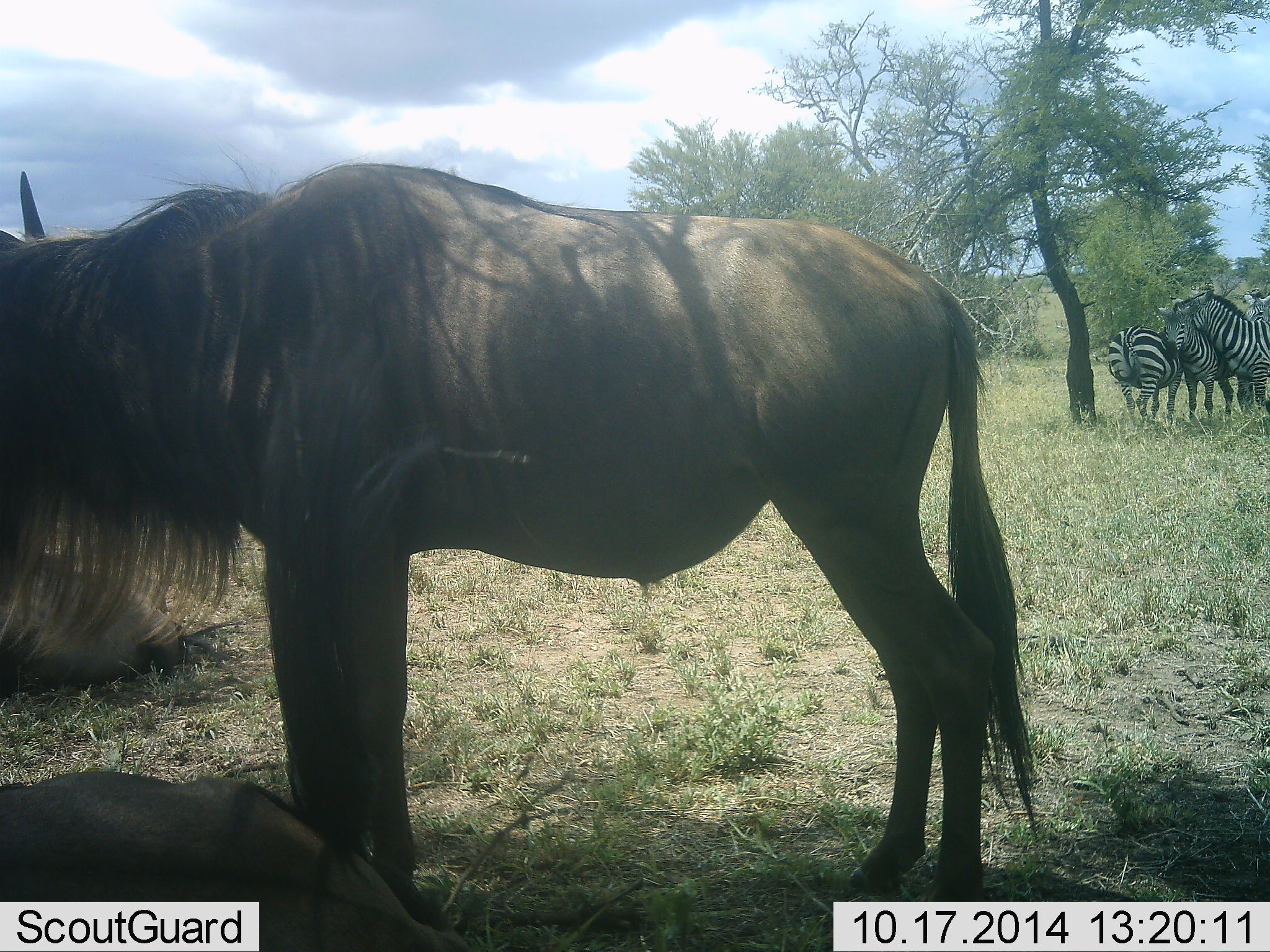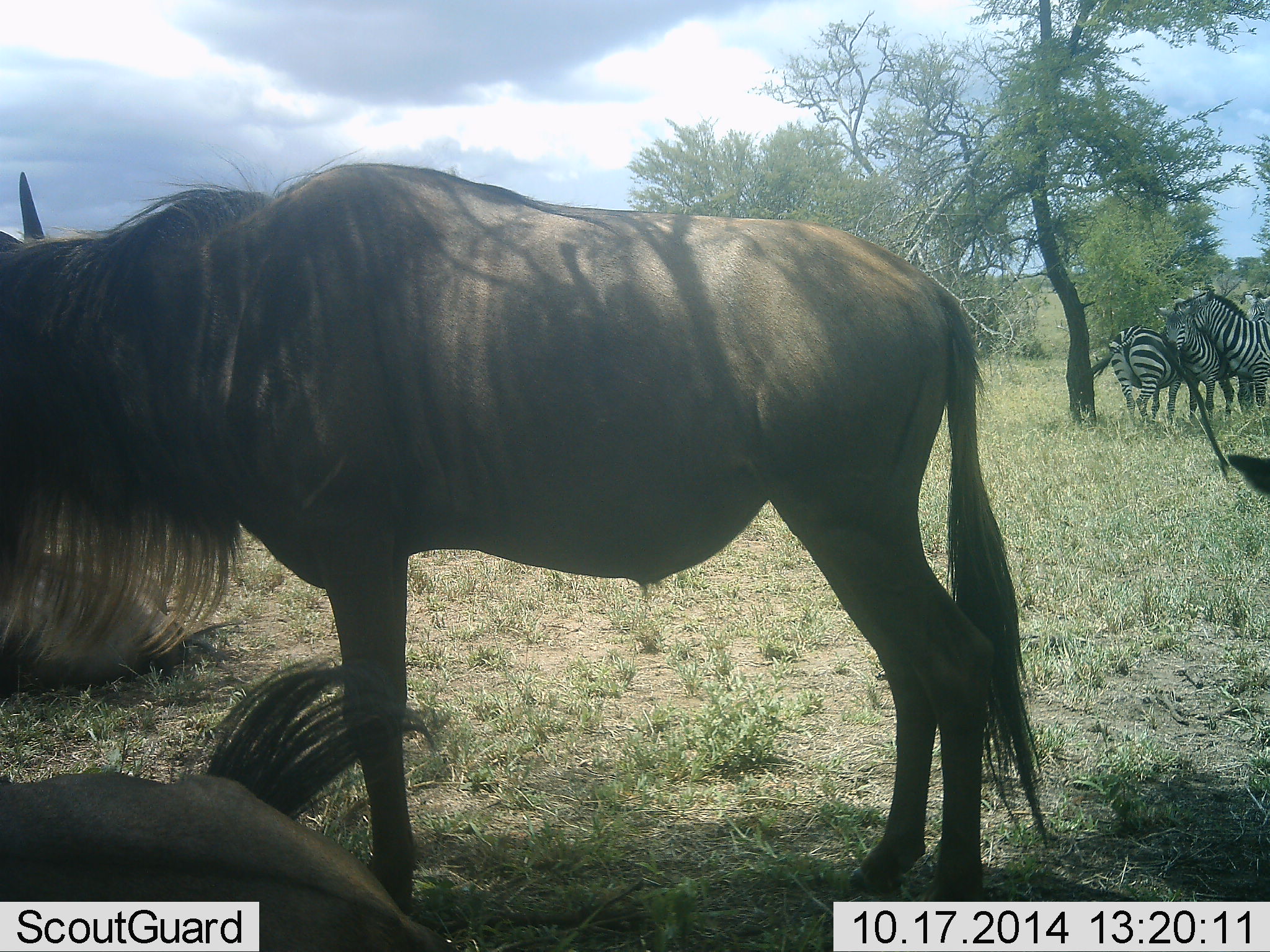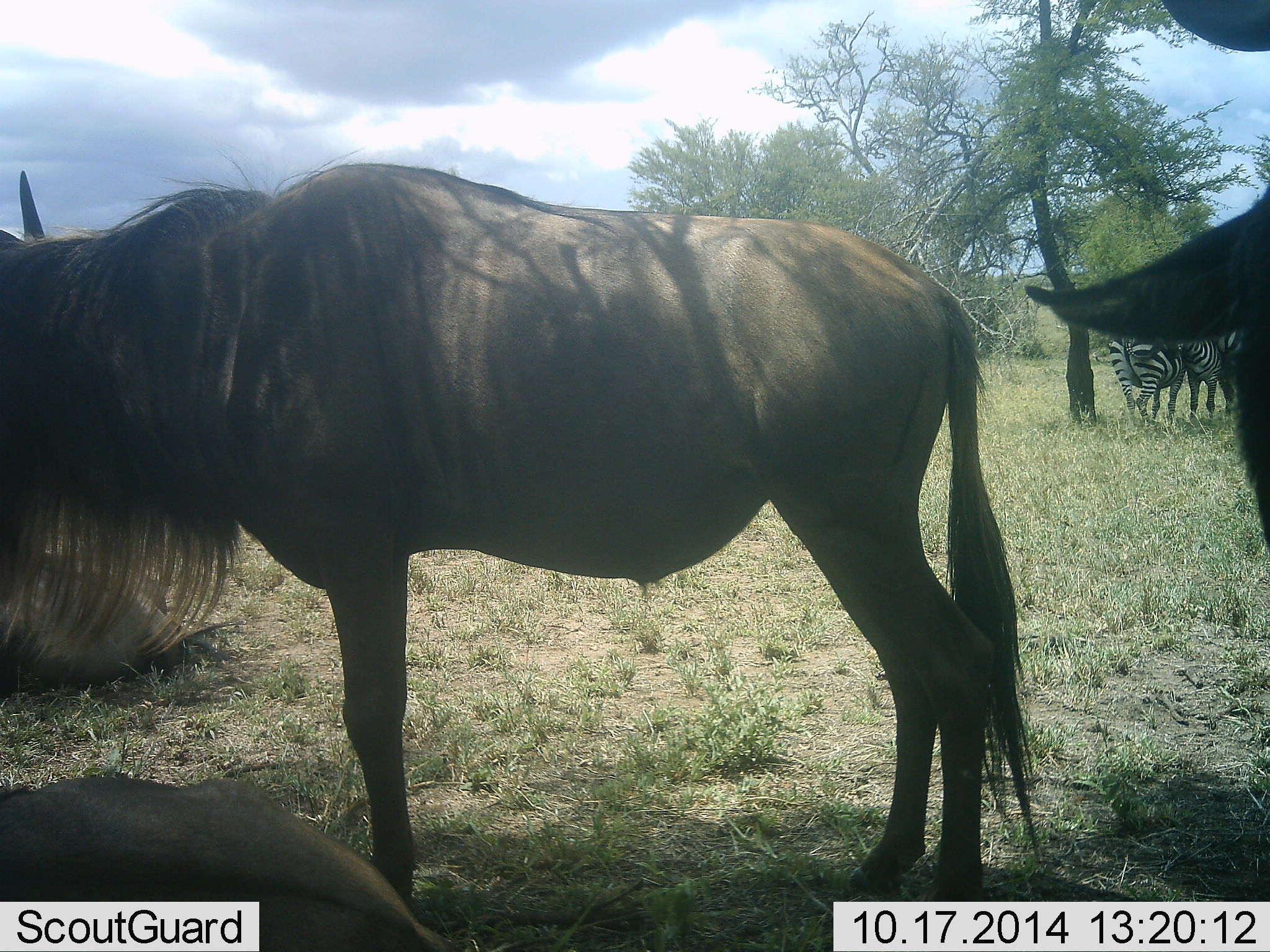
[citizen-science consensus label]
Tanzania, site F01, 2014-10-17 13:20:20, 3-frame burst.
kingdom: Animalia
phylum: Chordata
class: Mammalia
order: Artiodactyla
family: Bovidae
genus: Connochaetes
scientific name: Connochaetes taurinus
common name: blue wildebeest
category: wildebeest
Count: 3.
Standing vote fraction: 90%.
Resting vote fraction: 80%.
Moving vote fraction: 10%.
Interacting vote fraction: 0%.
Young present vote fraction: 0%.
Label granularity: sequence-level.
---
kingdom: Animalia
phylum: Chordata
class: Mammalia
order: Perissodactyla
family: Equidae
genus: Equus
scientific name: Equus quagga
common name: plains zebra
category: zebra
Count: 3.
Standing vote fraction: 60%.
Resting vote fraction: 0%.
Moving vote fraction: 0%.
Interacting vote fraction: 60%.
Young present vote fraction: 0%.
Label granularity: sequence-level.